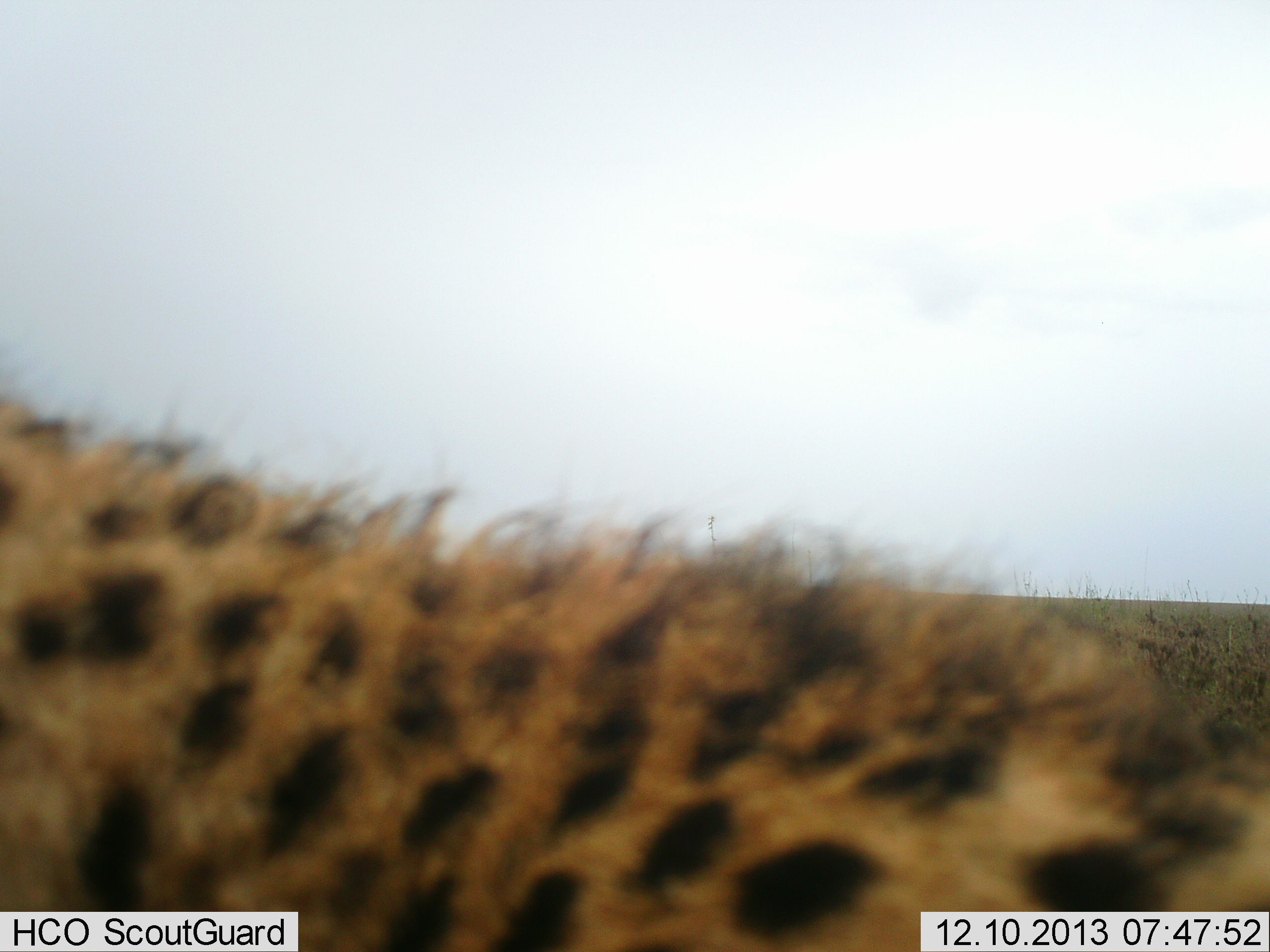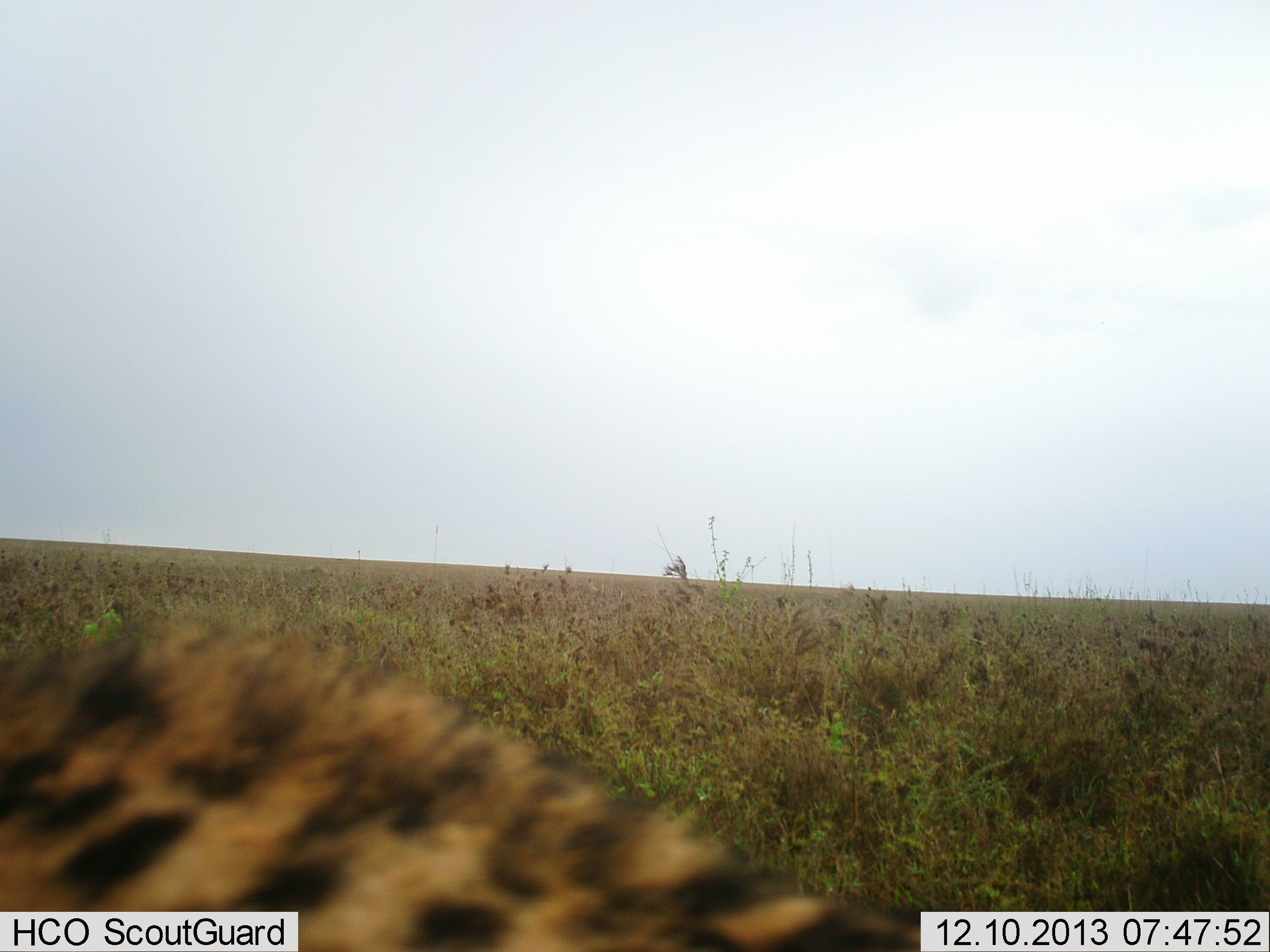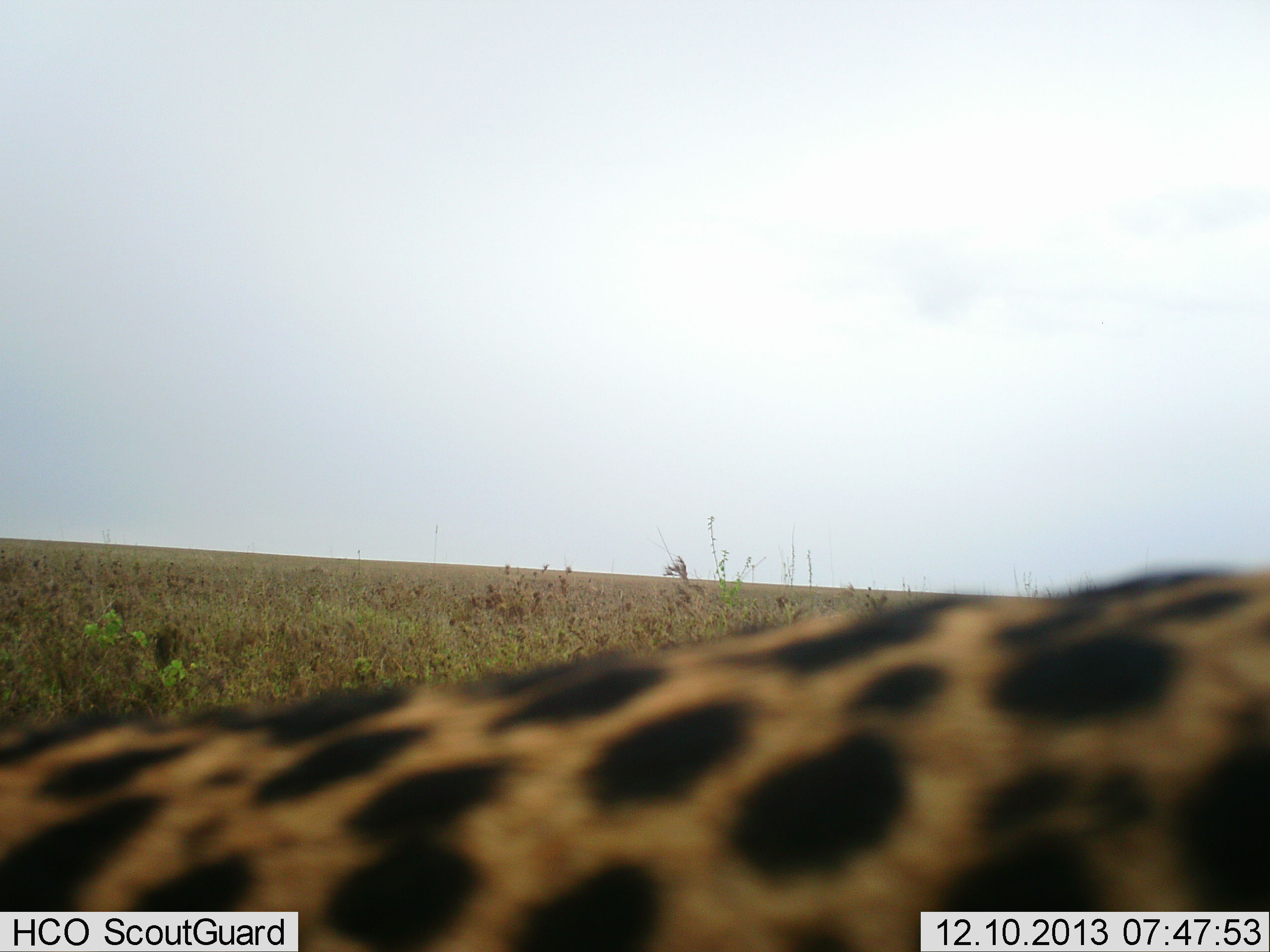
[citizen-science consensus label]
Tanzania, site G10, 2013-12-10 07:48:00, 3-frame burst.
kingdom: Animalia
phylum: Chordata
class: Mammalia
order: Carnivora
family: Hyaenidae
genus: Crocuta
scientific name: Crocuta crocuta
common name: spotted hyena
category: hyenaspotted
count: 1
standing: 10%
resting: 10%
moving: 80%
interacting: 0%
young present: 0%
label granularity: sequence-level